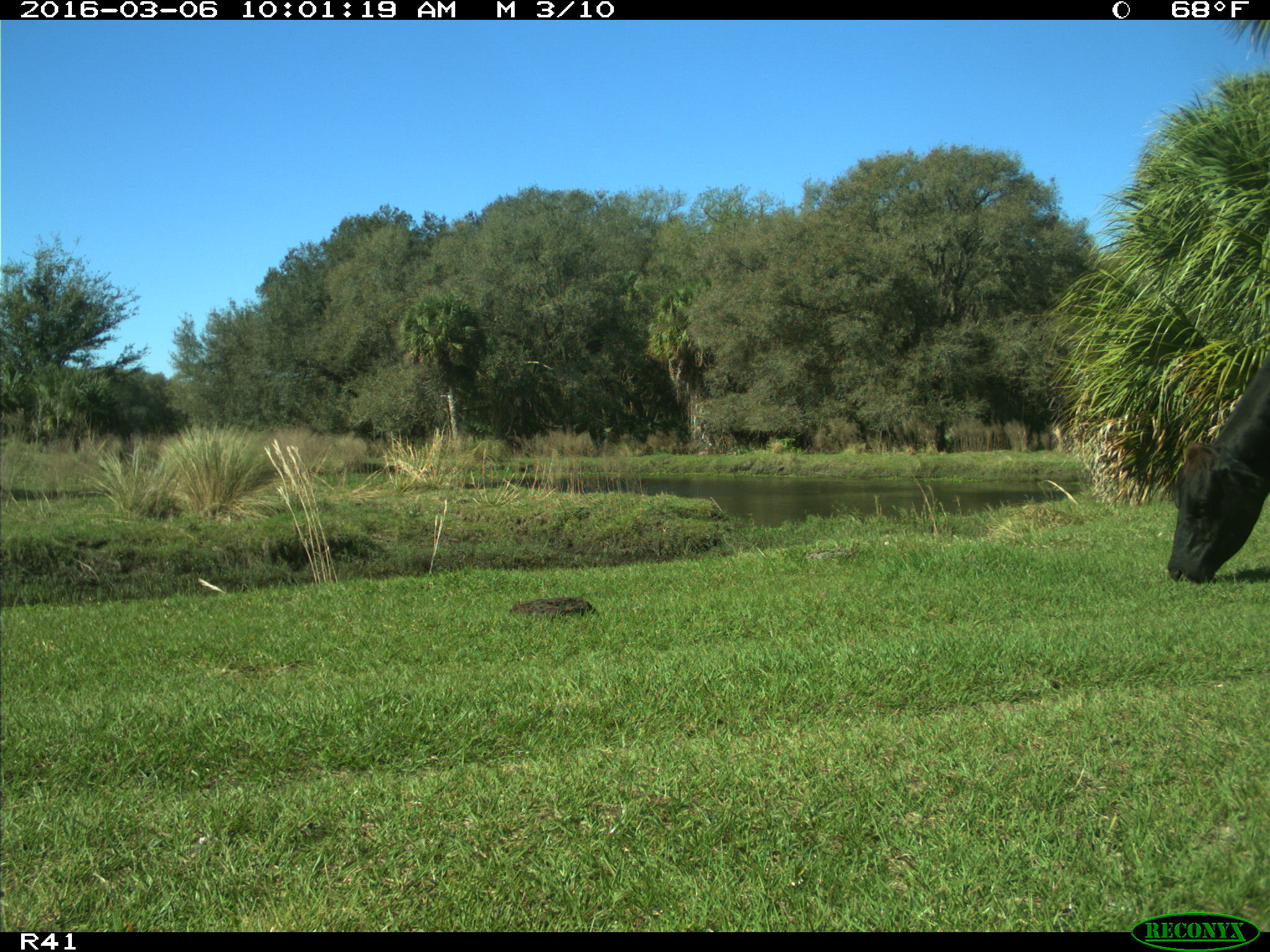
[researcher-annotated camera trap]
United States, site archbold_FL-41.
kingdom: Animalia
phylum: Chordata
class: Mammalia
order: Artiodactyla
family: Bovidae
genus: Bos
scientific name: Bos taurus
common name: domestic cow